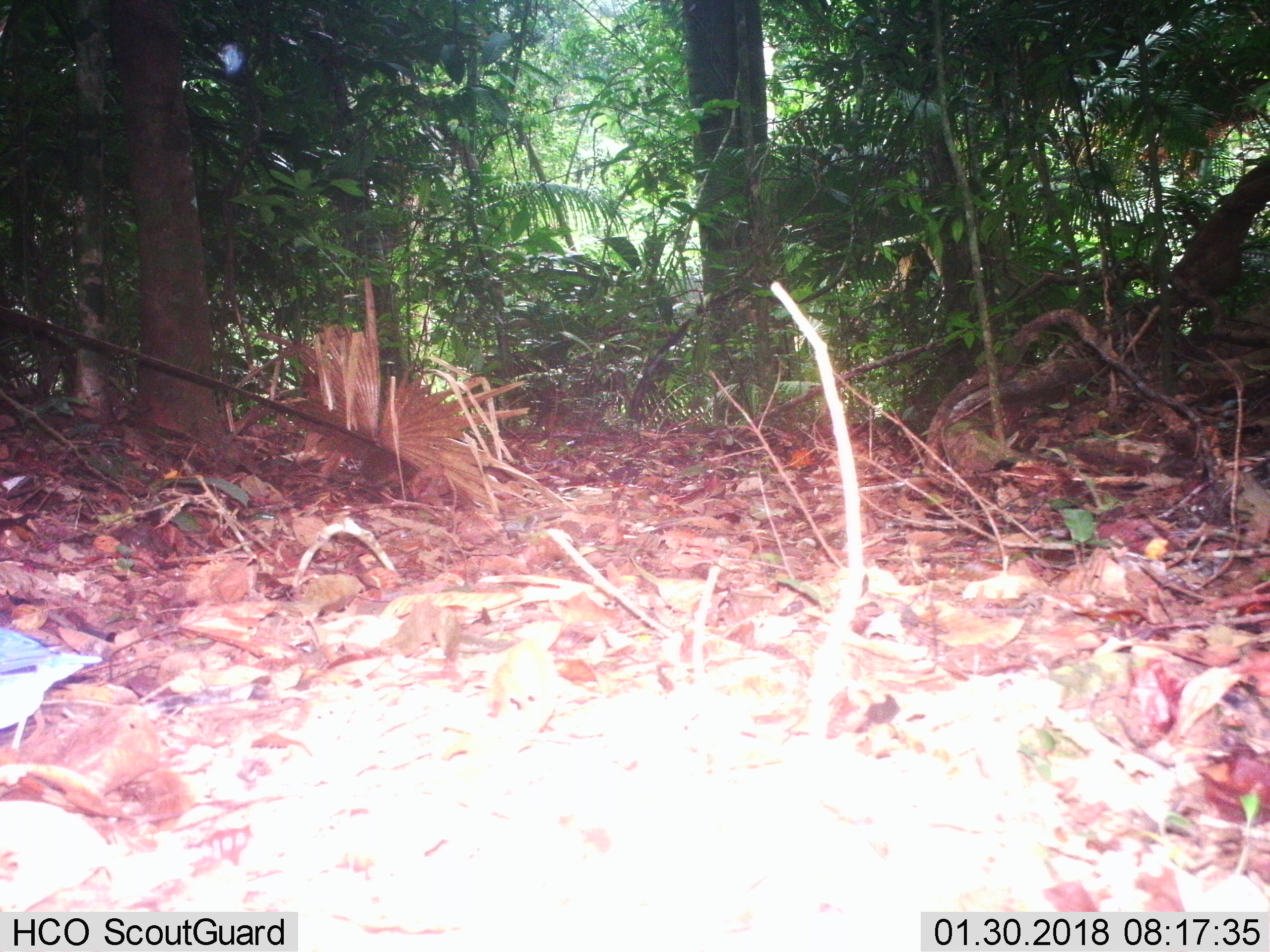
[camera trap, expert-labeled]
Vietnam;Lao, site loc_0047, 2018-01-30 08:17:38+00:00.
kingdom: Animalia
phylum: Chordata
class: Aves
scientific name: Aves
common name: bird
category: unidentified bird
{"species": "unidentified bird (bird) (Aves)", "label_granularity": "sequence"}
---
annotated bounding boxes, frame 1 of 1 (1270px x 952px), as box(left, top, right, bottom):
unidentified bird: box(1, 623, 102, 750)